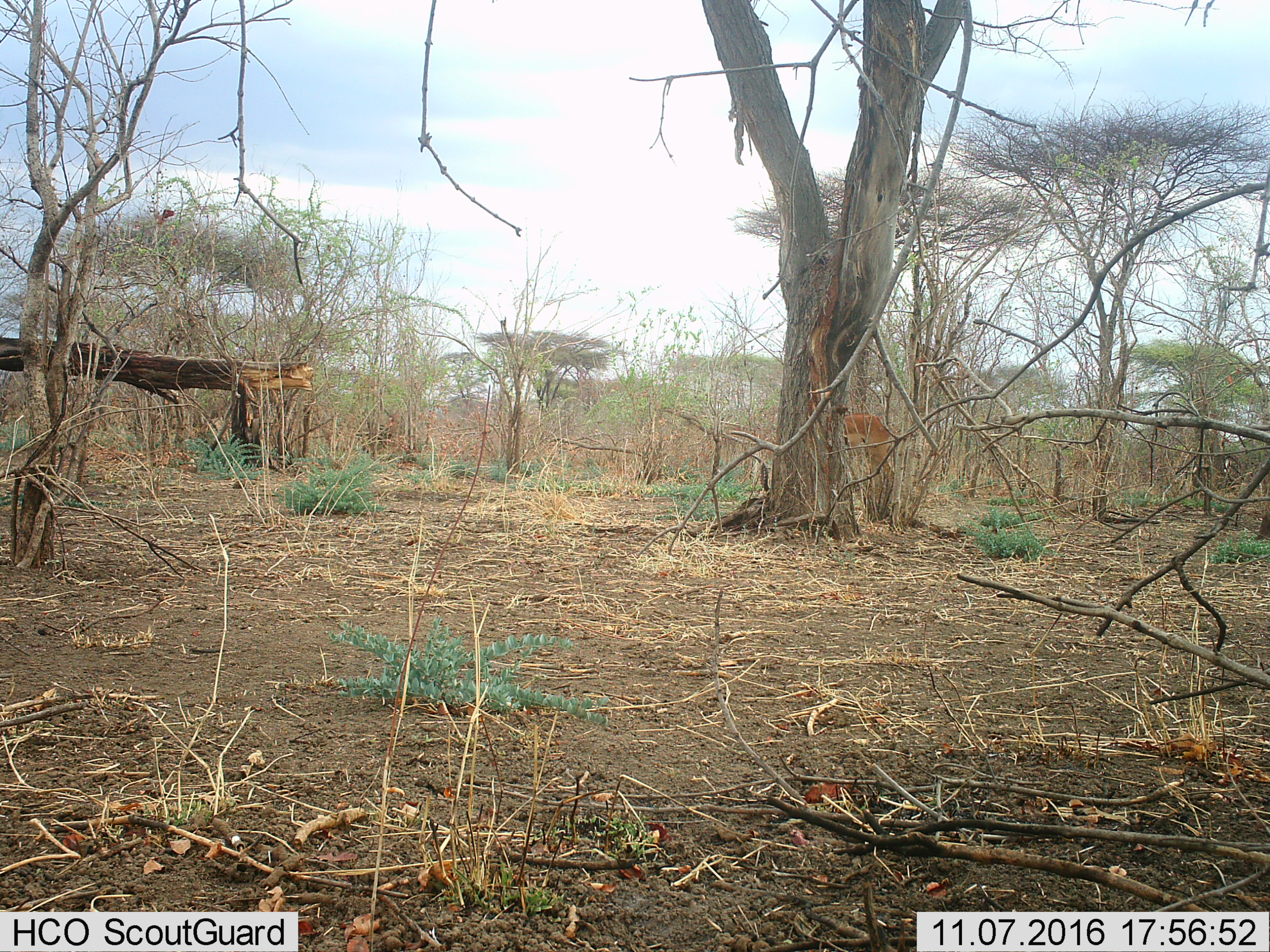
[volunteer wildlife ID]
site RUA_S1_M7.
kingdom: Animalia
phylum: Chordata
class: Mammalia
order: Artiodactyla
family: Bovidae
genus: Aepyceros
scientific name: Aepyceros melampus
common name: impala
Impala (Aepyceros melampus), count 1. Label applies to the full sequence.